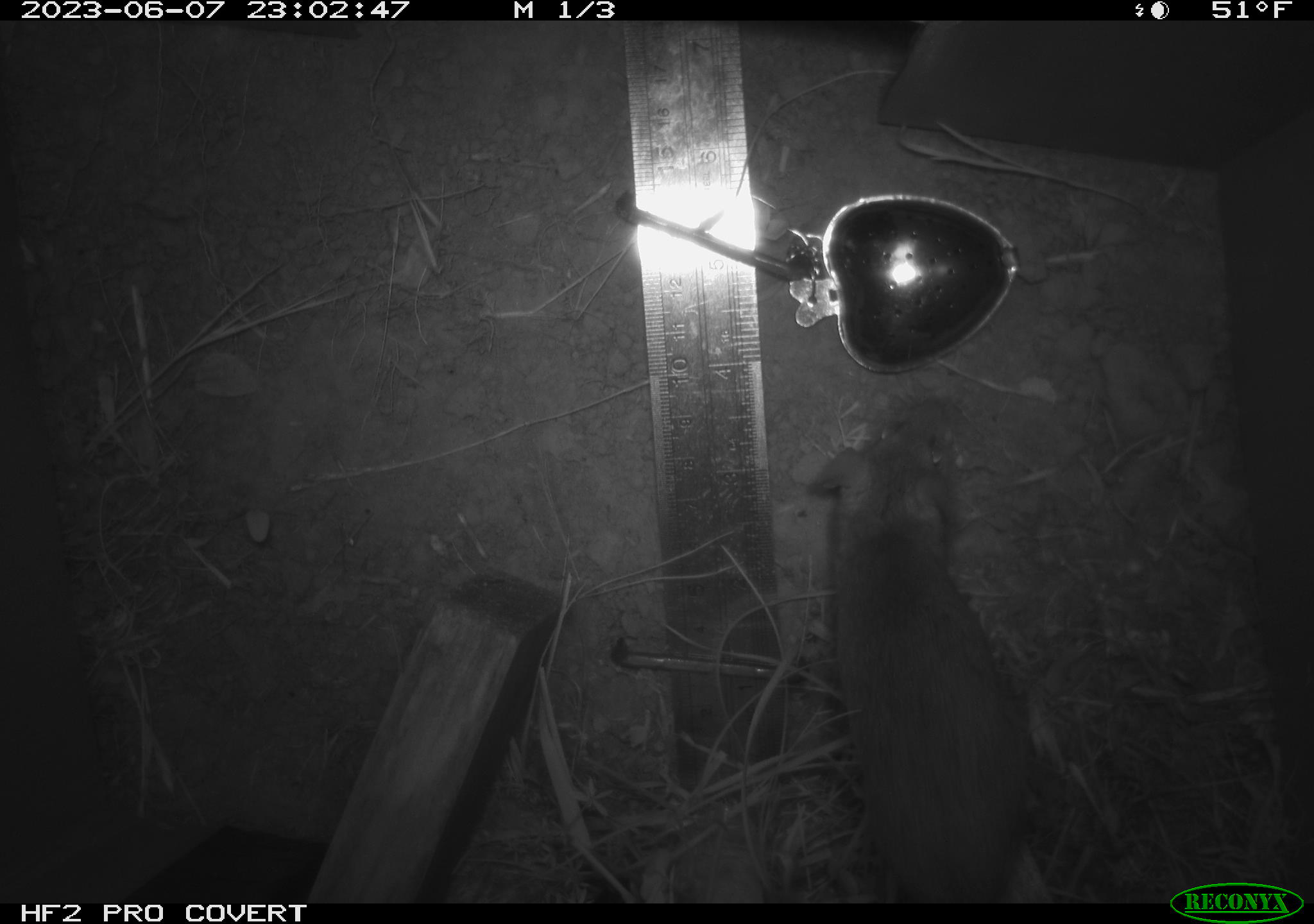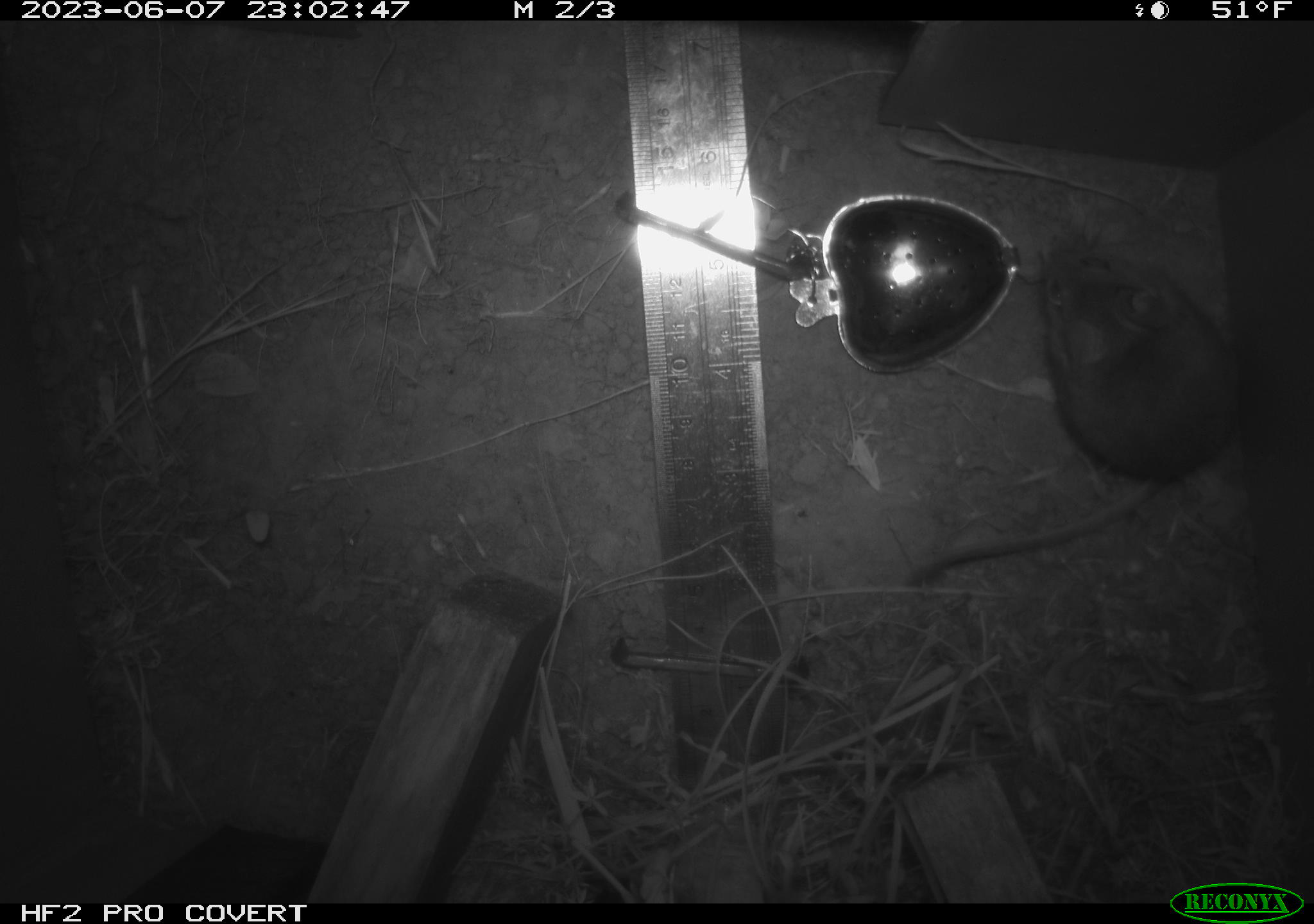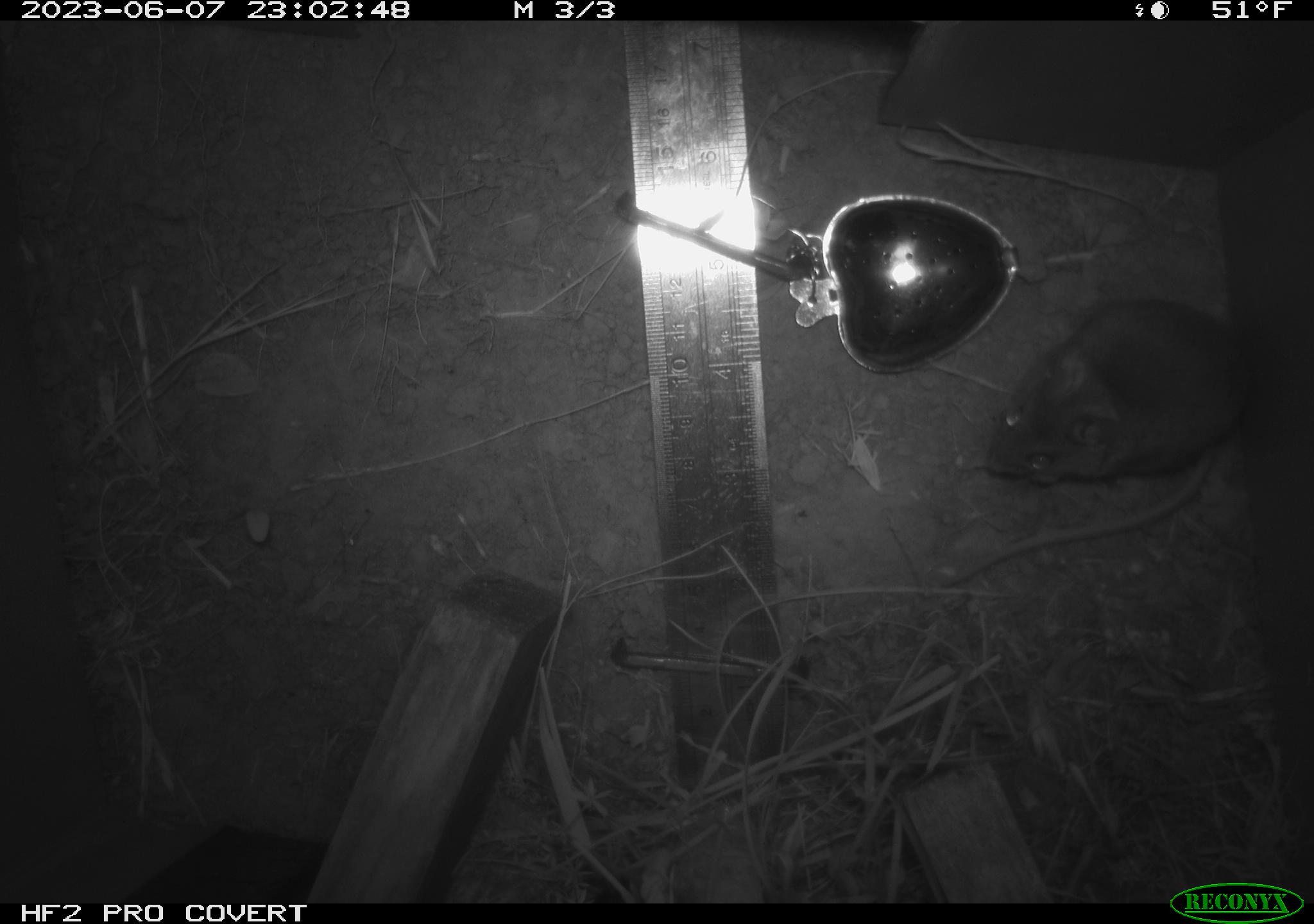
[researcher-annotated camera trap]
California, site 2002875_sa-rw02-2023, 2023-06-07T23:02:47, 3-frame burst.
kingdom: Animalia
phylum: Chordata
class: Mammalia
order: Rodentia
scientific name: Rodentia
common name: mouse species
Mouse species (Rodentia).